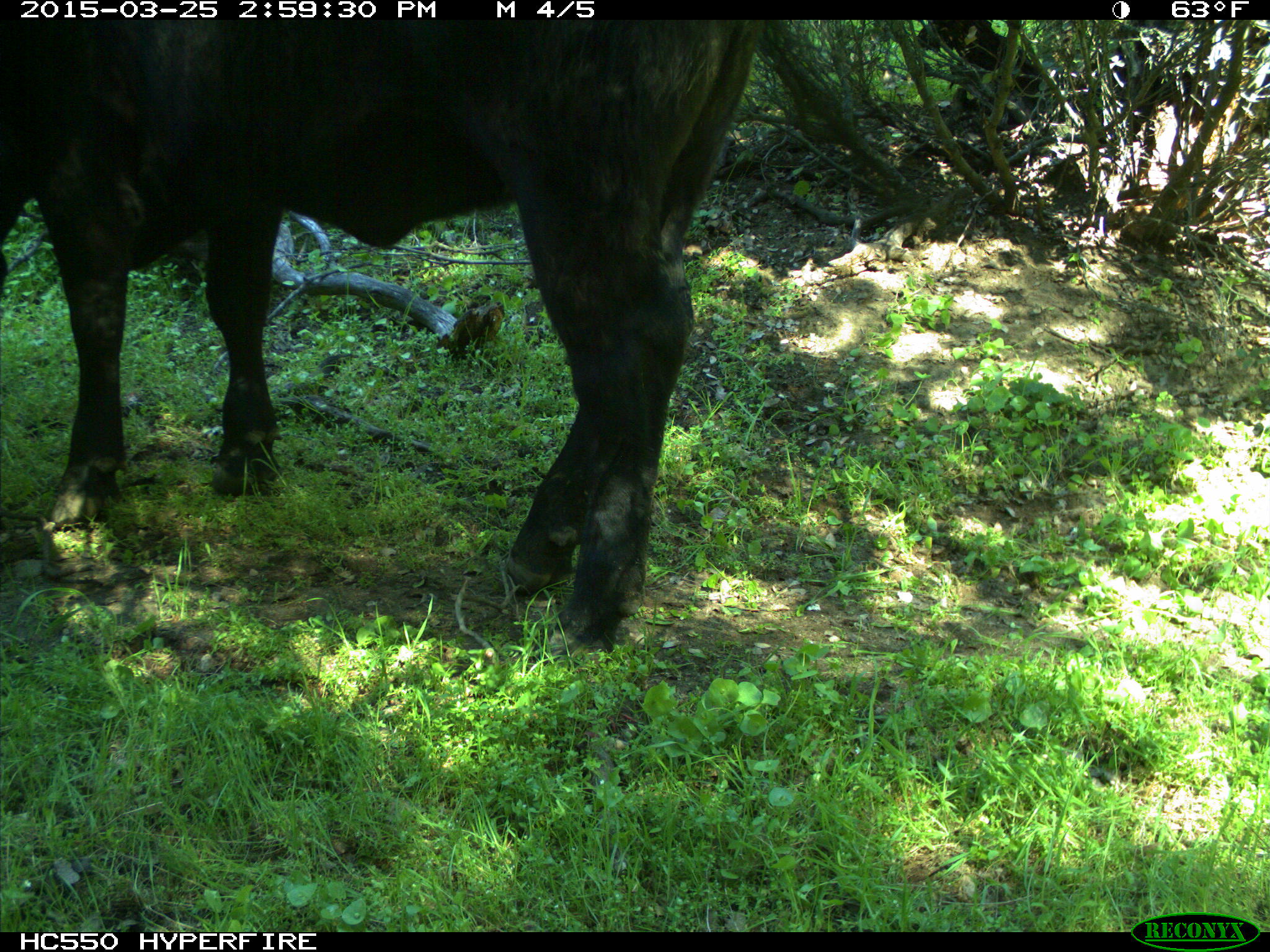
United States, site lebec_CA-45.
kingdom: Animalia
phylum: Chordata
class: Mammalia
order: Artiodactyla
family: Bovidae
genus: Bos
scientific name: Bos taurus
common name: domestic cow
Bos taurus (domestic cow).